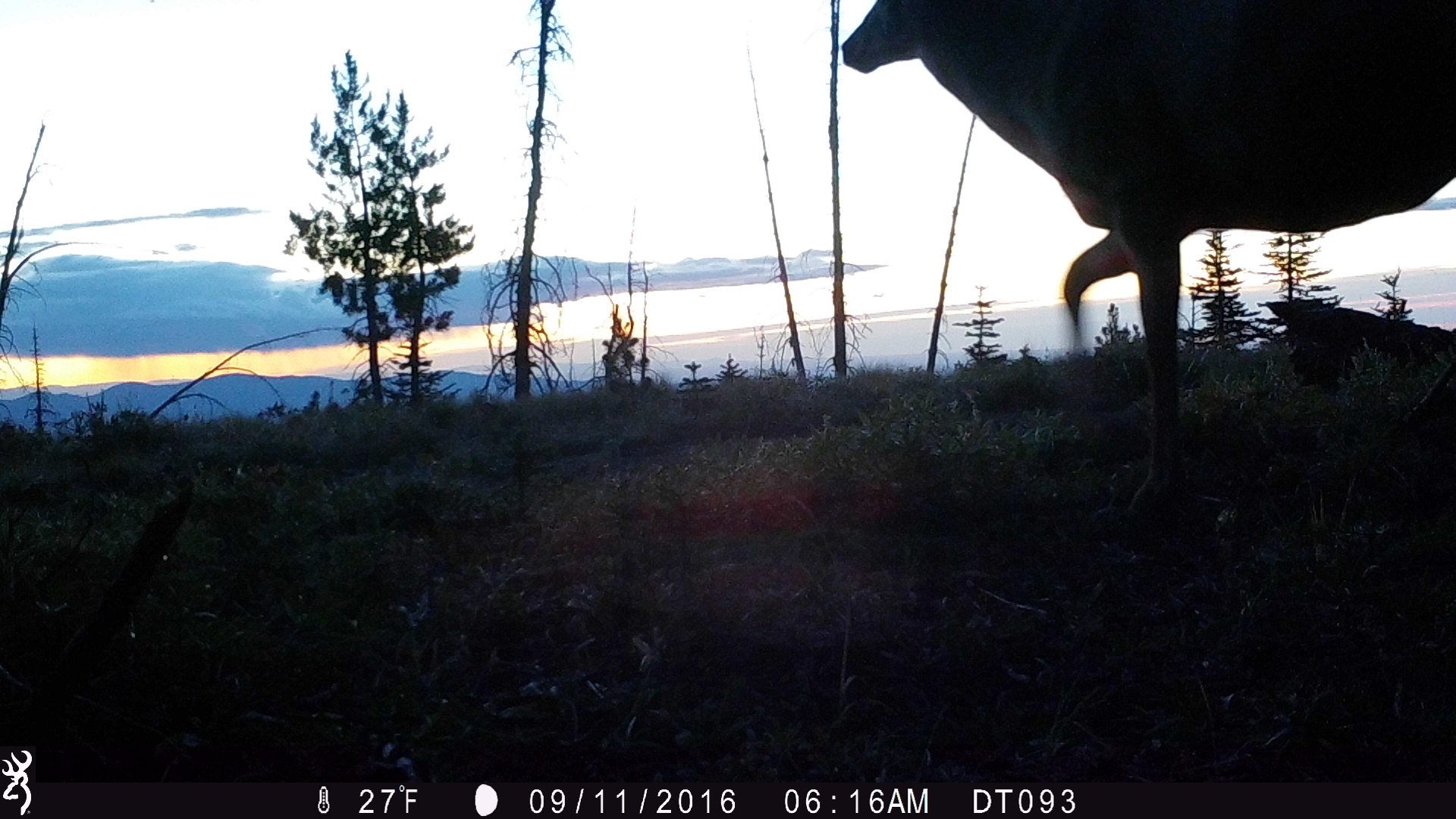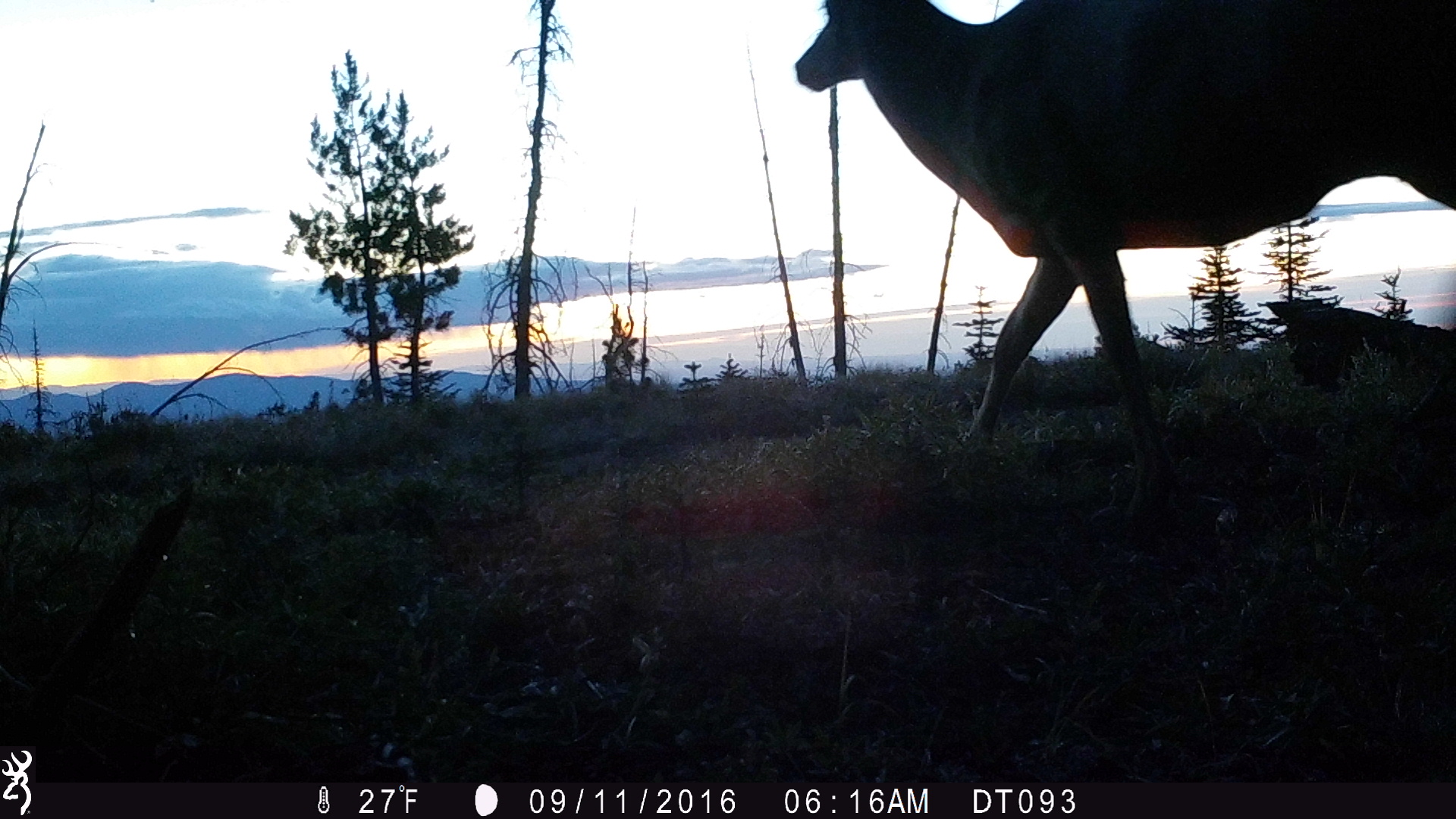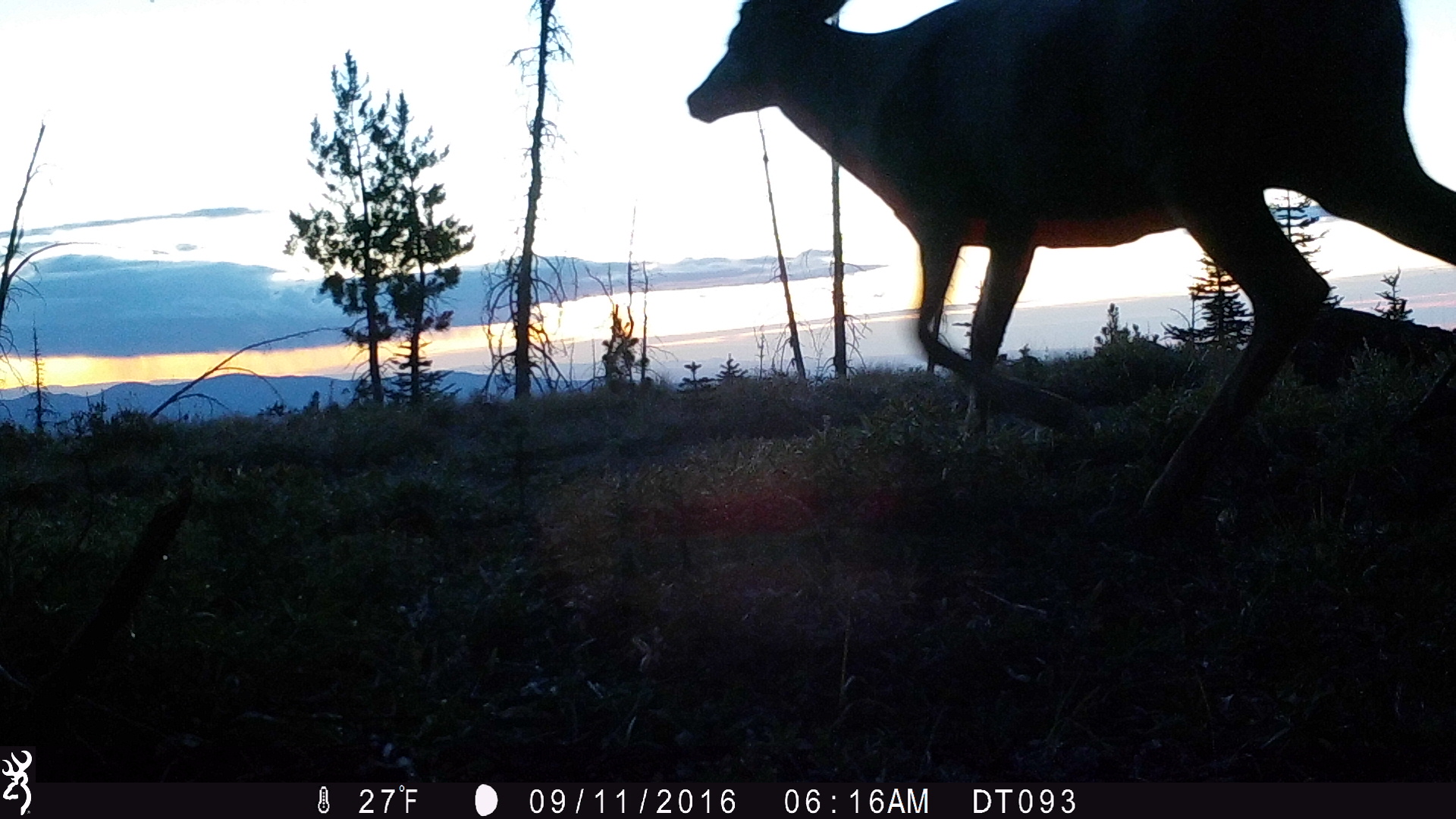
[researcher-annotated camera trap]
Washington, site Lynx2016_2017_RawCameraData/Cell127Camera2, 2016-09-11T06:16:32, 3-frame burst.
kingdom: Animalia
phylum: Chordata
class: Mammalia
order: Artiodactyla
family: Cervidae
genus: Odocoileus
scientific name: Odocoileus hemionus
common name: mule deer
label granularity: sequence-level